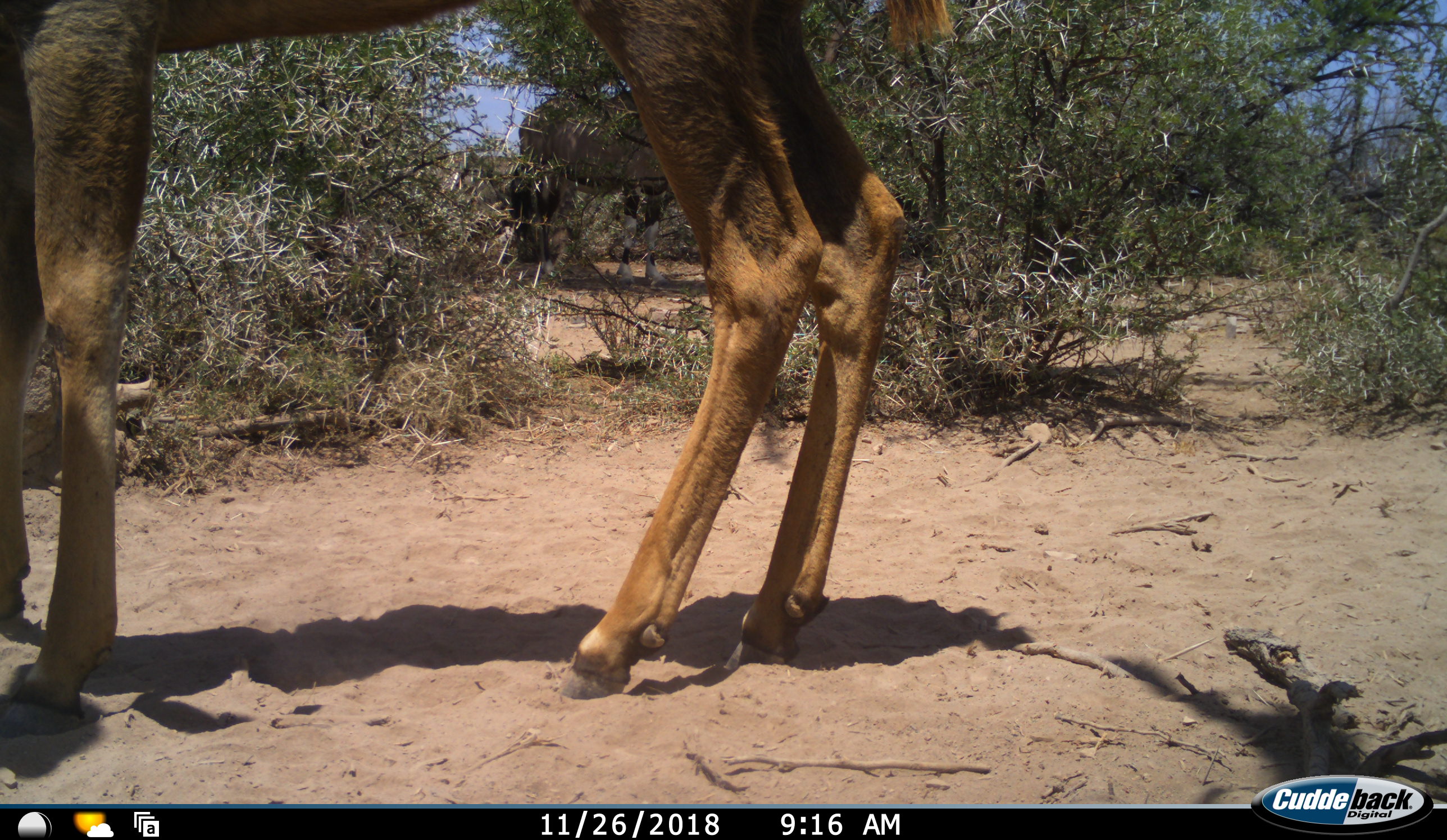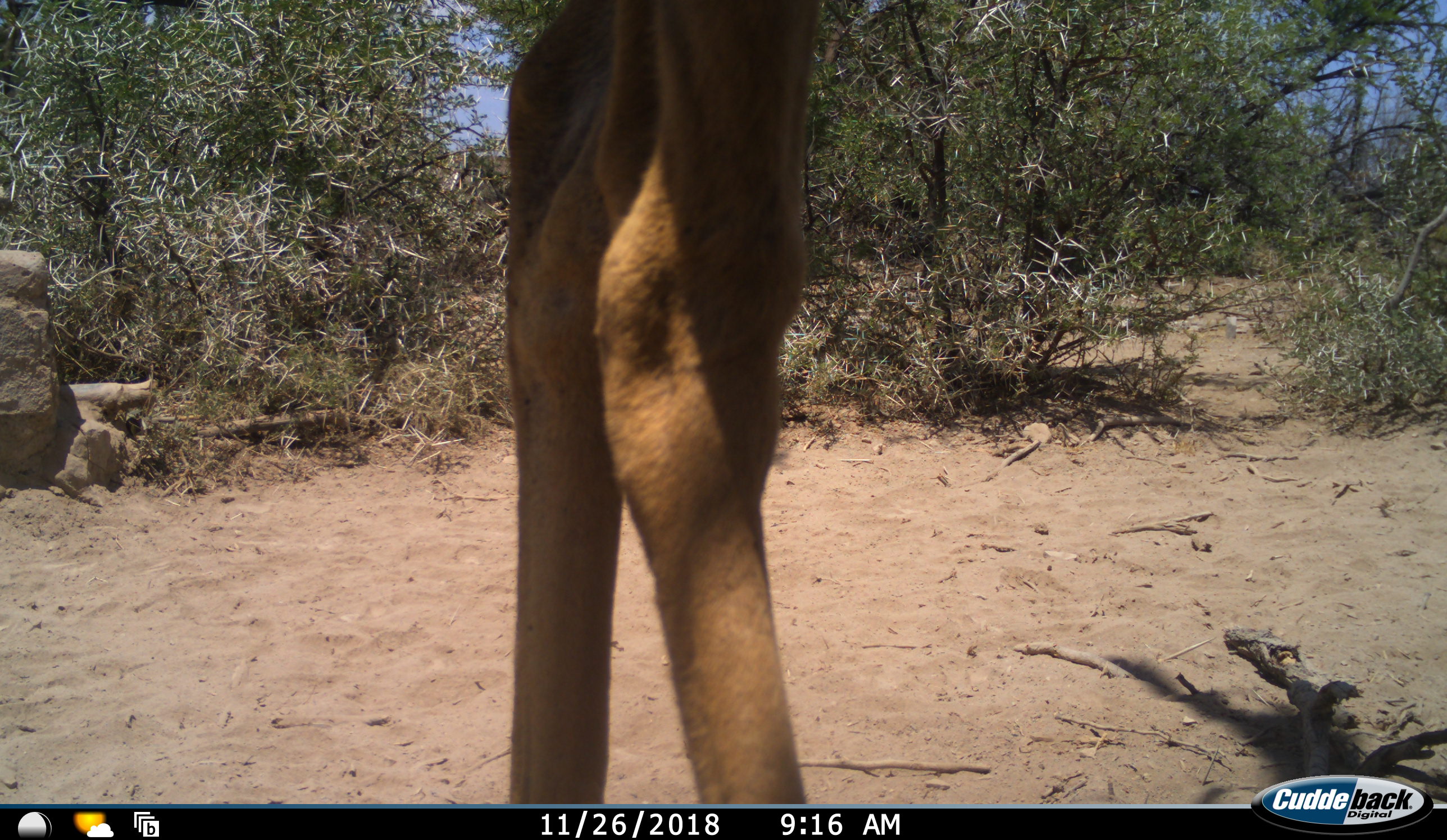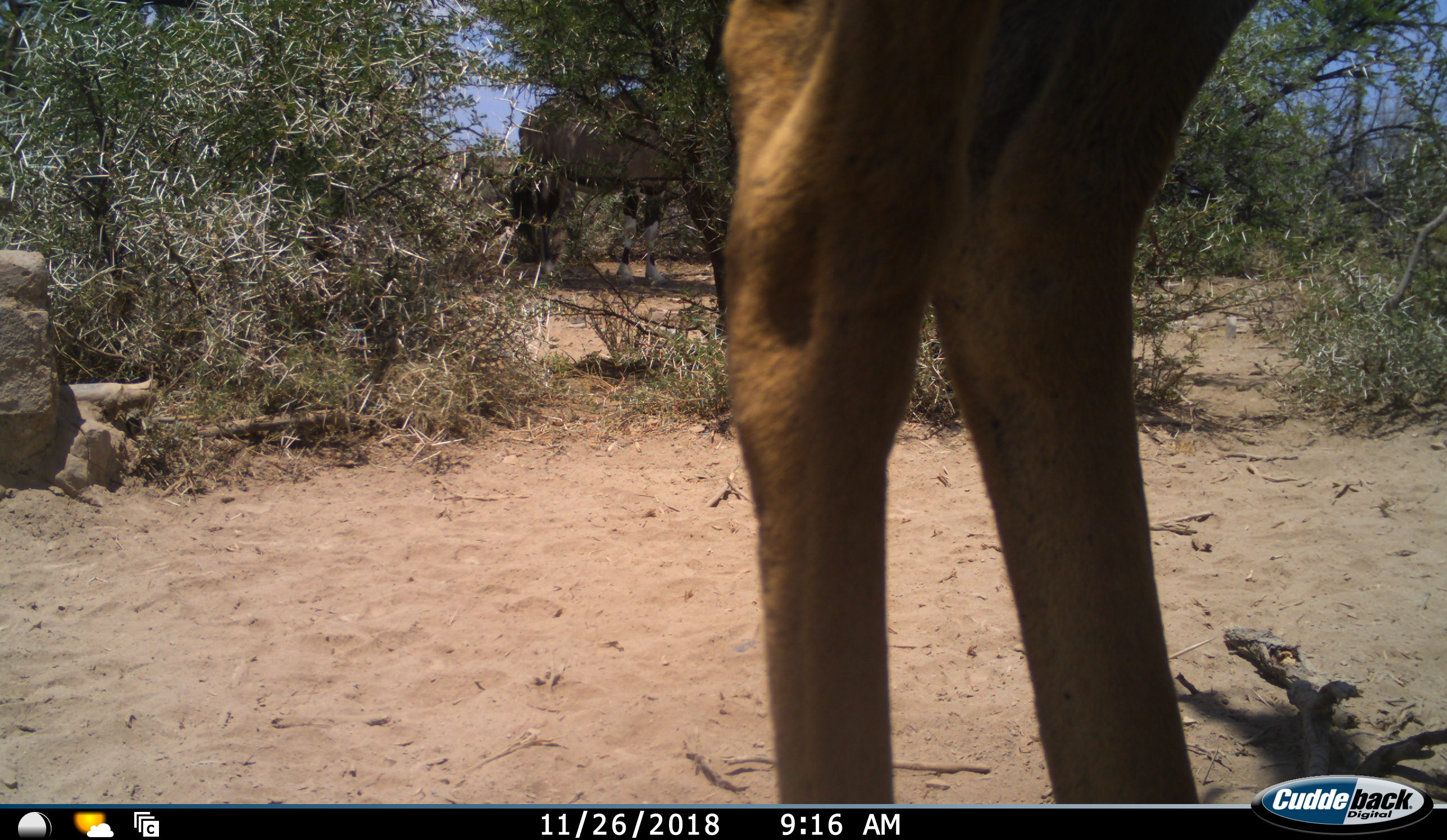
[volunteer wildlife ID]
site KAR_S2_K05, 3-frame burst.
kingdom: Animalia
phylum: Chordata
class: Mammalia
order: Artiodactyla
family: Bovidae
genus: Tragelaphus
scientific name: Tragelaphus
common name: kudu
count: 1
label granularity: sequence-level